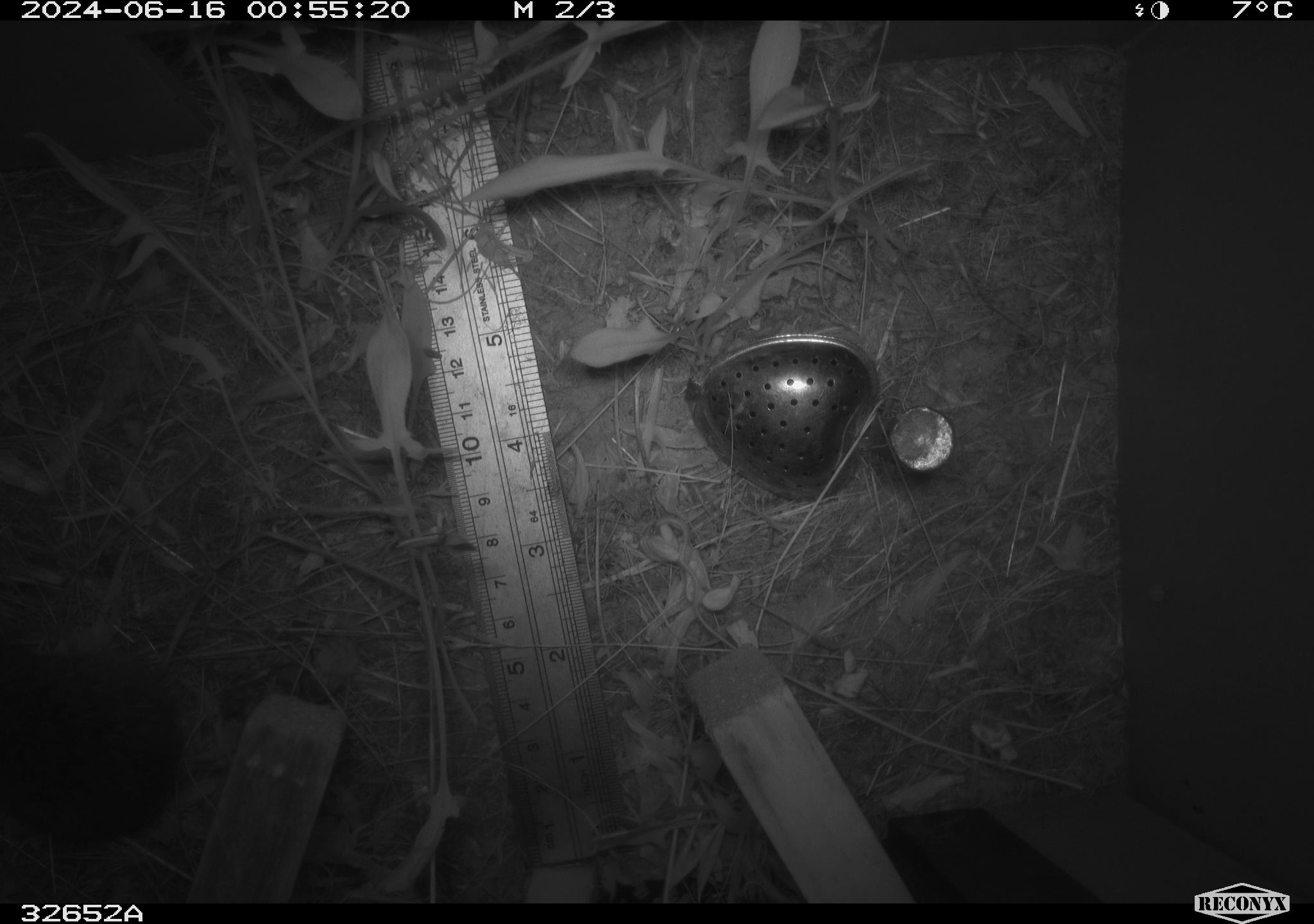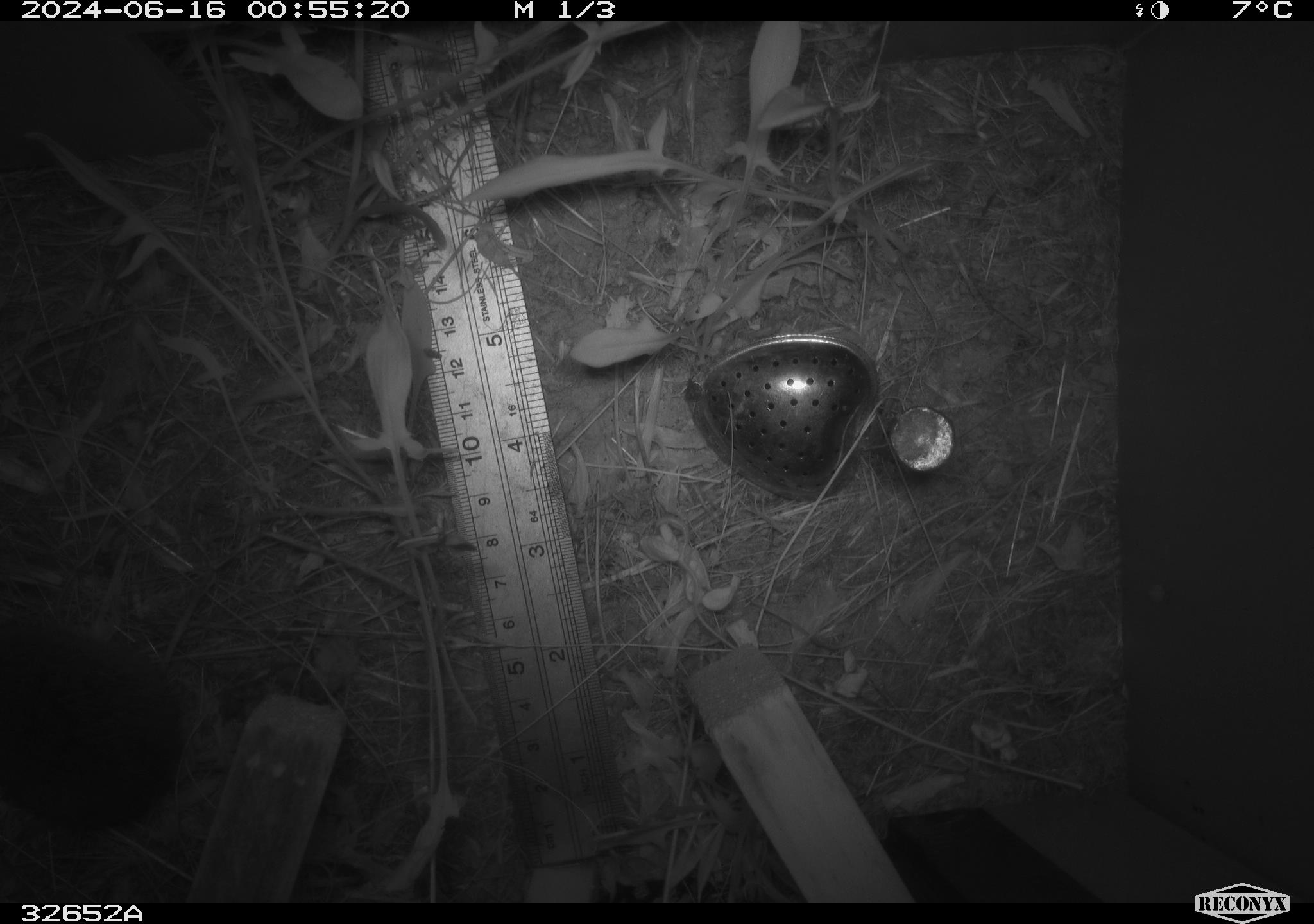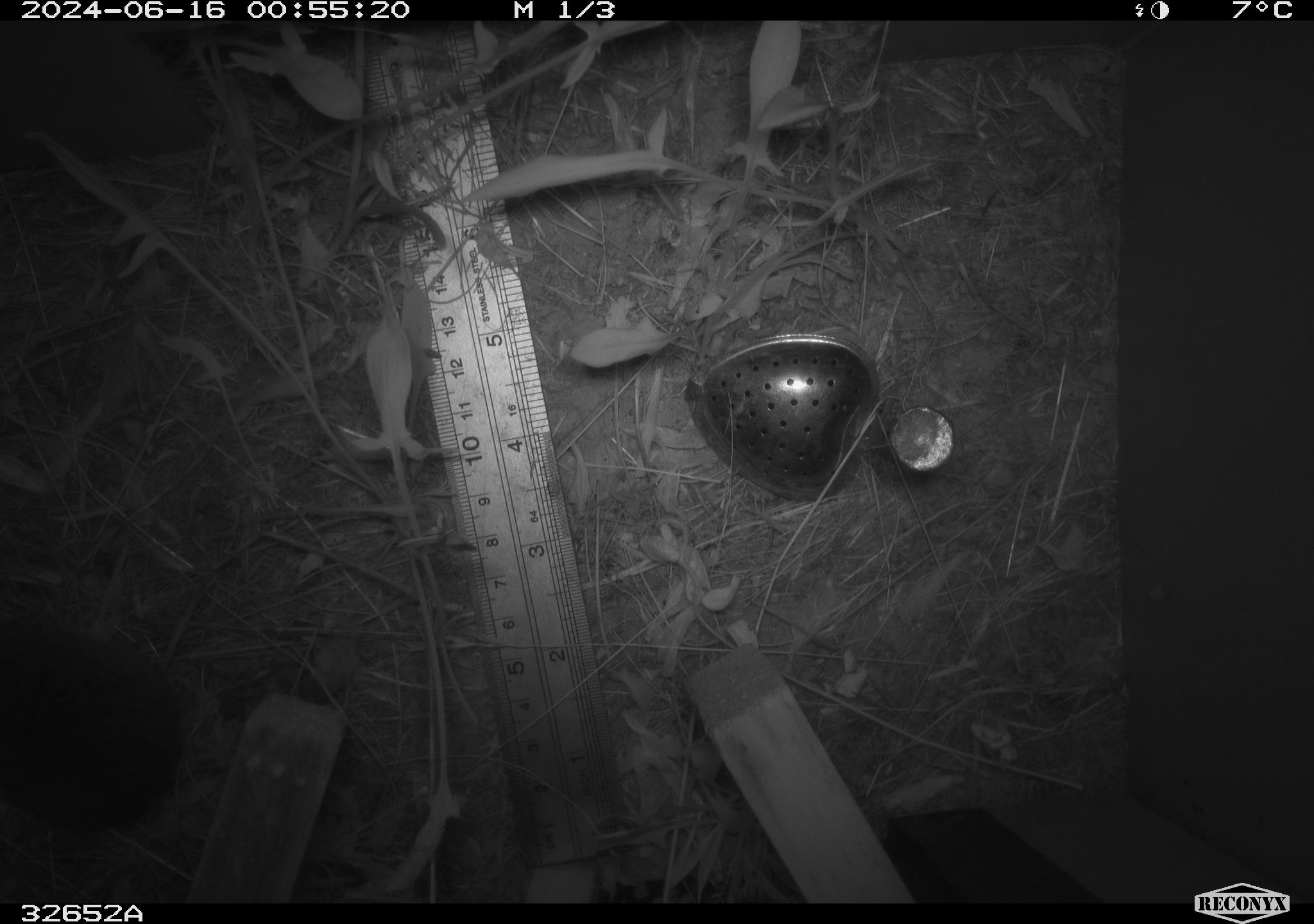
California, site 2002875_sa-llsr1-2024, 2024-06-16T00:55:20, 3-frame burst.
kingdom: Animalia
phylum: Chordata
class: Mammalia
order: Rodentia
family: Cricetidae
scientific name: Arvicolinae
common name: voles, lemmings, and muskrats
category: arvicolinae subfamily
Arvicolinae subfamily (voles, lemmings, and muskrats) (Arvicolinae).